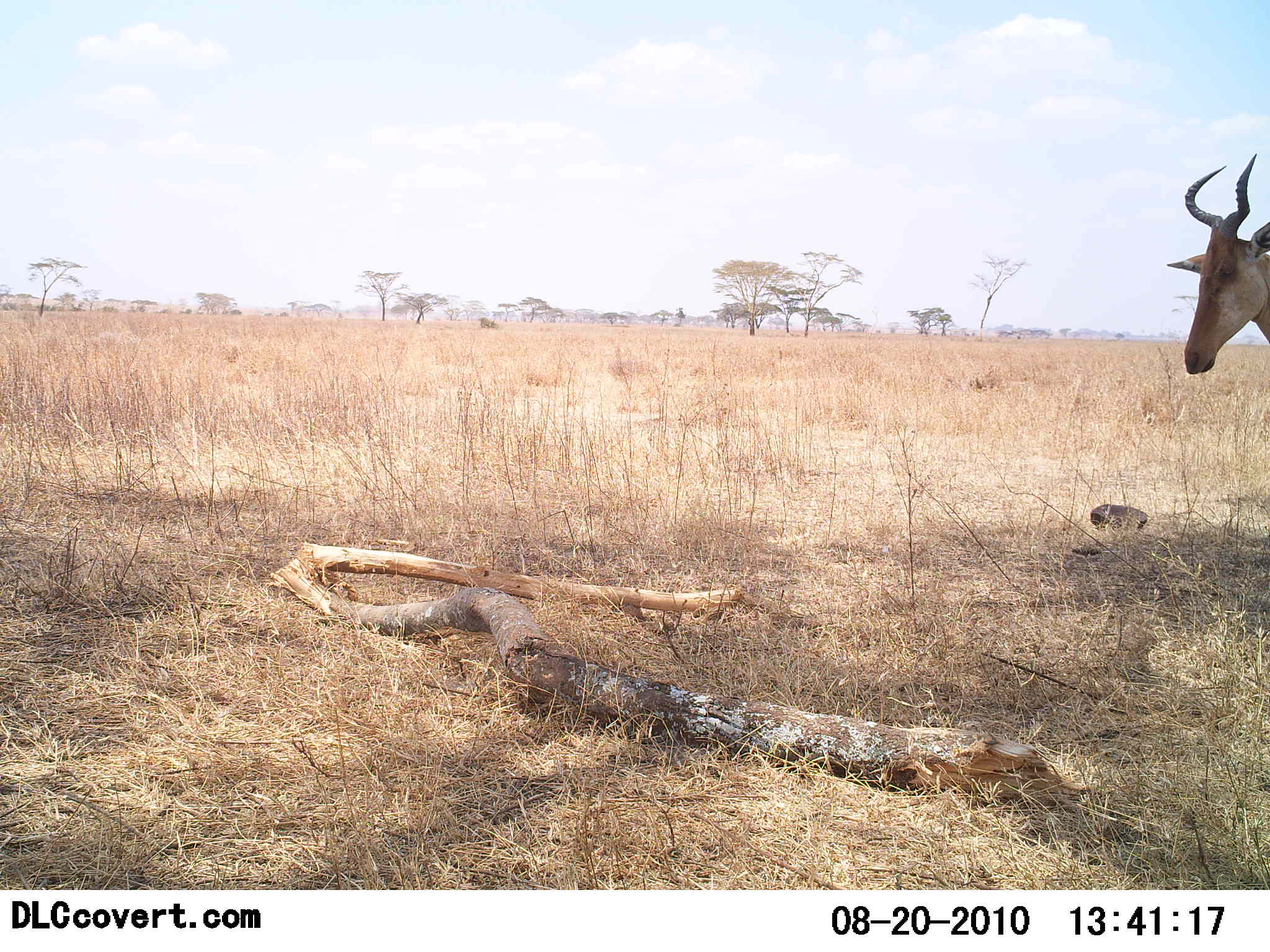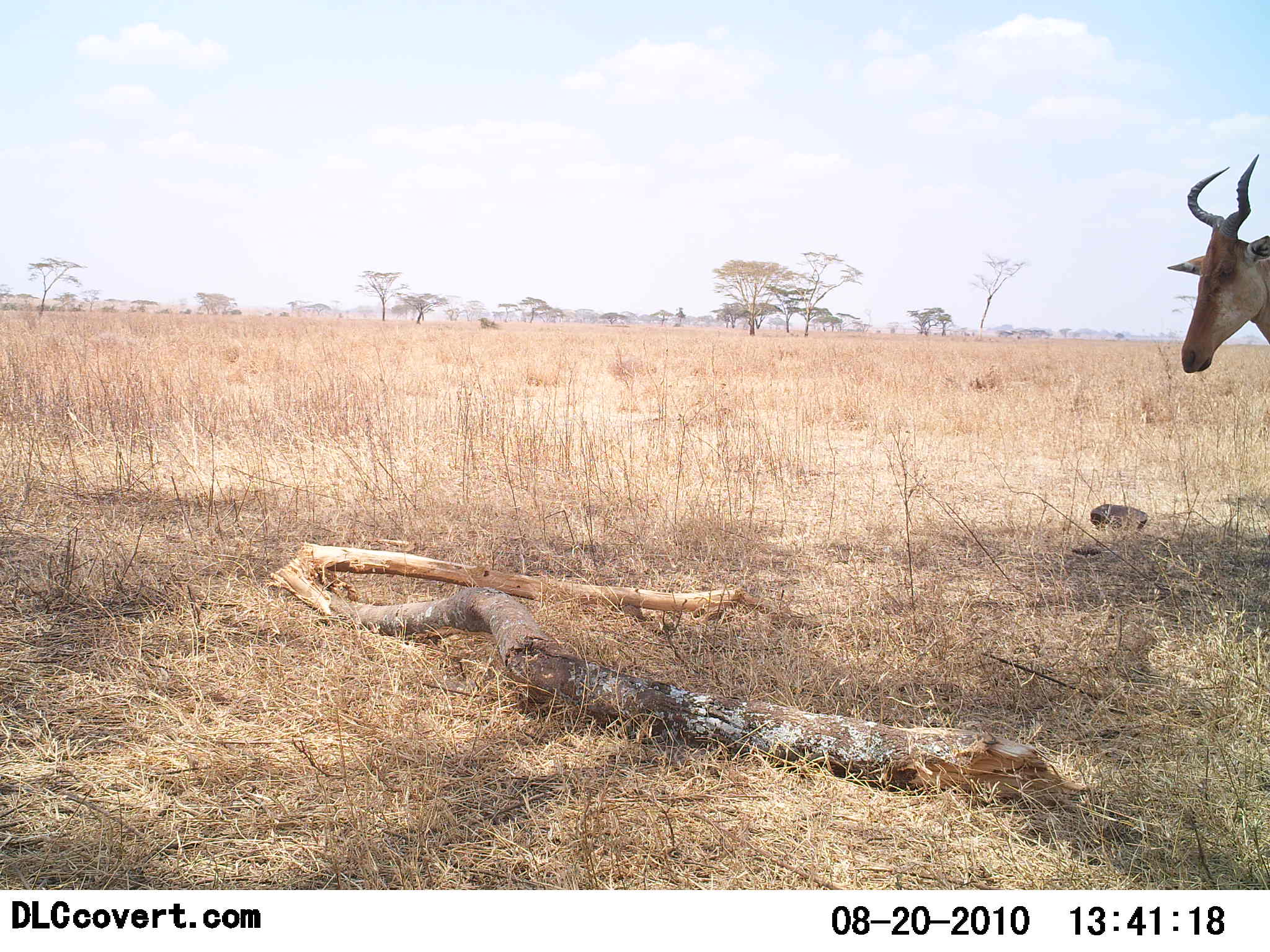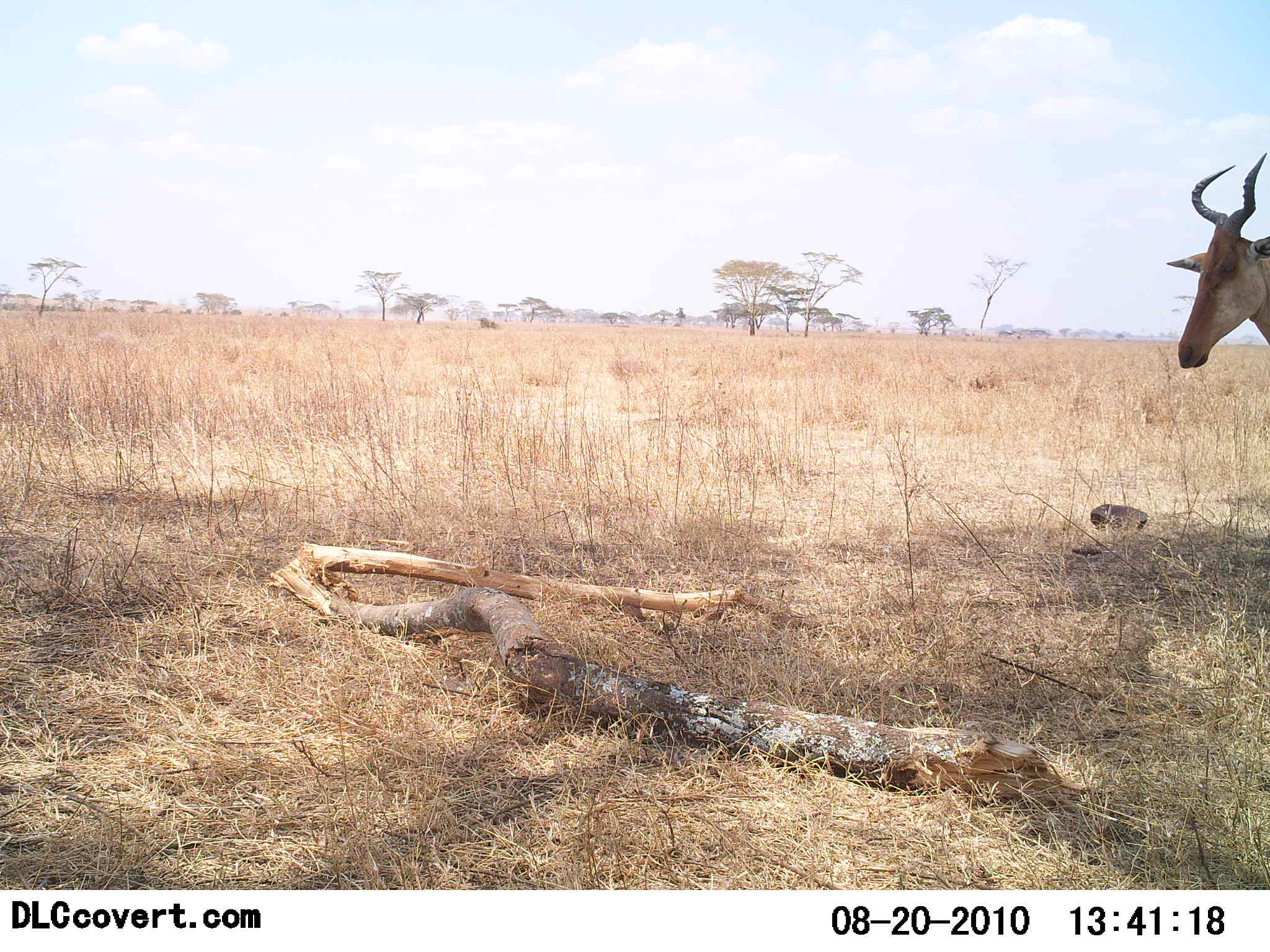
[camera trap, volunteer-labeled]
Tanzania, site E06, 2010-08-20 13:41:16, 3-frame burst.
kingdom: Animalia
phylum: Chordata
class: Mammalia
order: Artiodactyla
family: Bovidae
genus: Alcelaphus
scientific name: Alcelaphus buselaphus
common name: hartebeest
Hartebeest (Alcelaphus buselaphus), count 1. Behavior (volunteer vote fractions): standing 100%, resting 0%, moving 0%, interacting 0%. Young present (vote fraction): 0%. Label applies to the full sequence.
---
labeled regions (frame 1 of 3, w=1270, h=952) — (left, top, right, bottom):
animal: (1166, 152, 1270, 375)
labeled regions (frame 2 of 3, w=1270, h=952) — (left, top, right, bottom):
animal: (1166, 152, 1270, 375)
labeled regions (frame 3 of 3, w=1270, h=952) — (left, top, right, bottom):
animal: (1166, 152, 1270, 375)